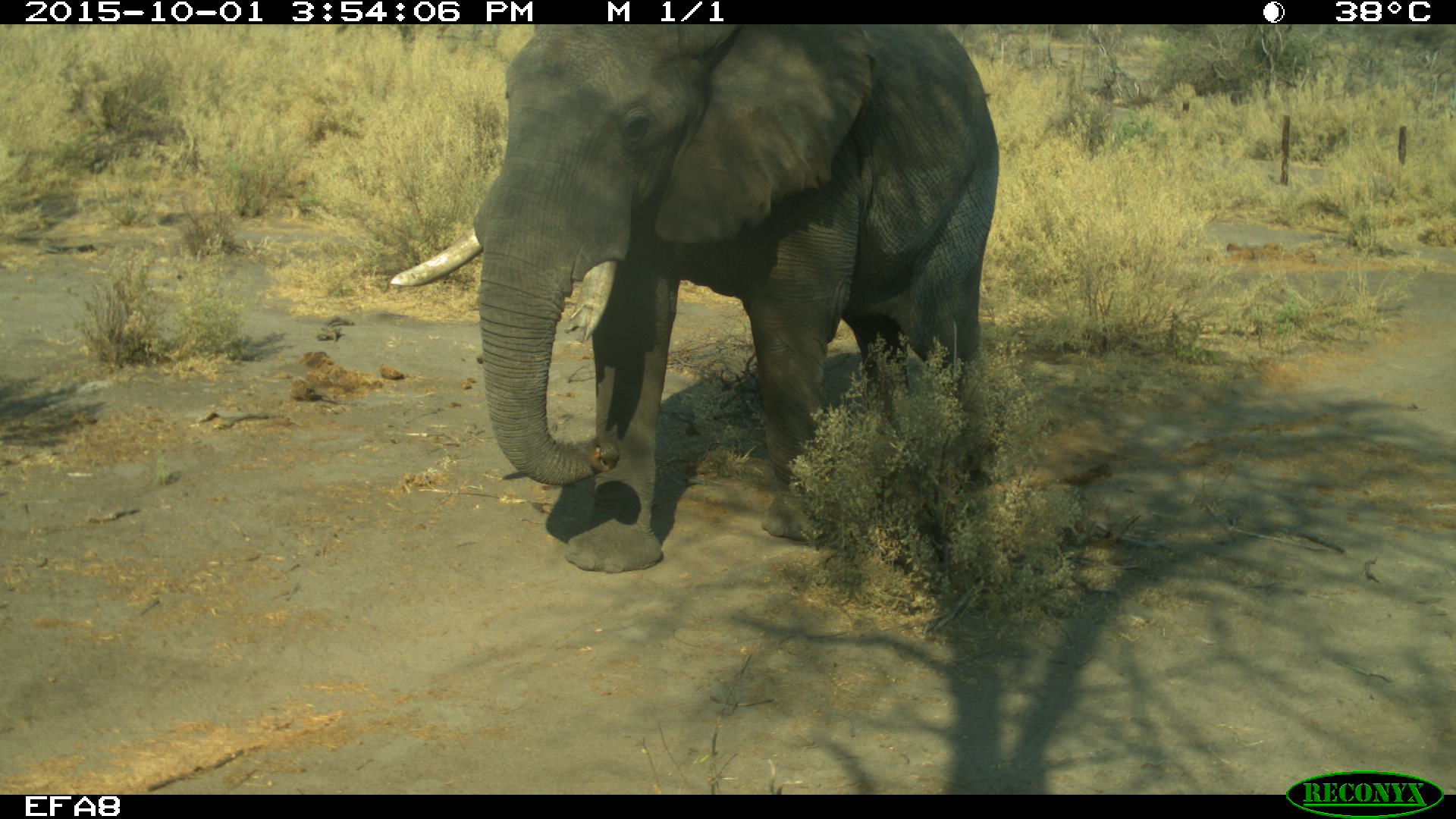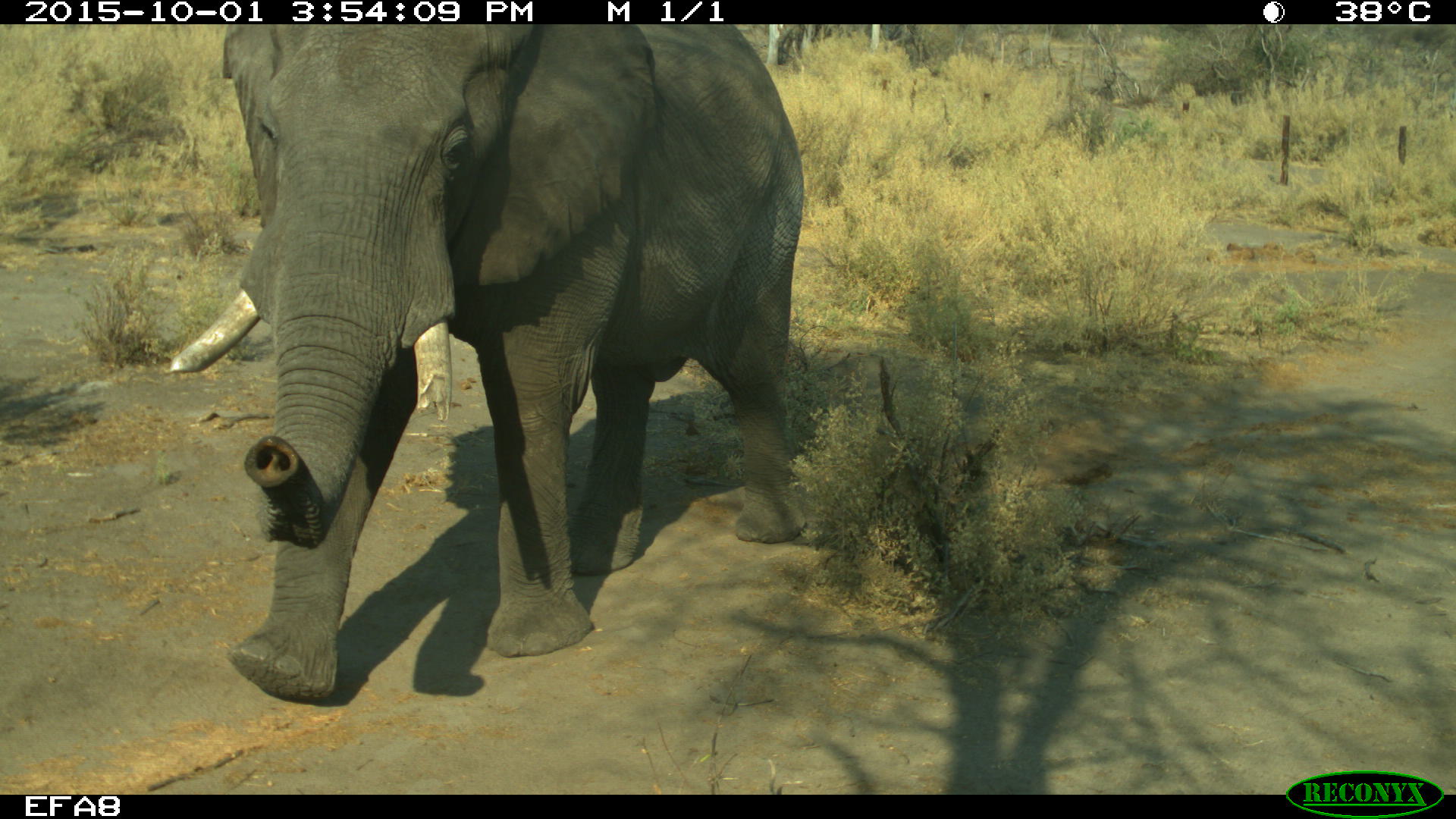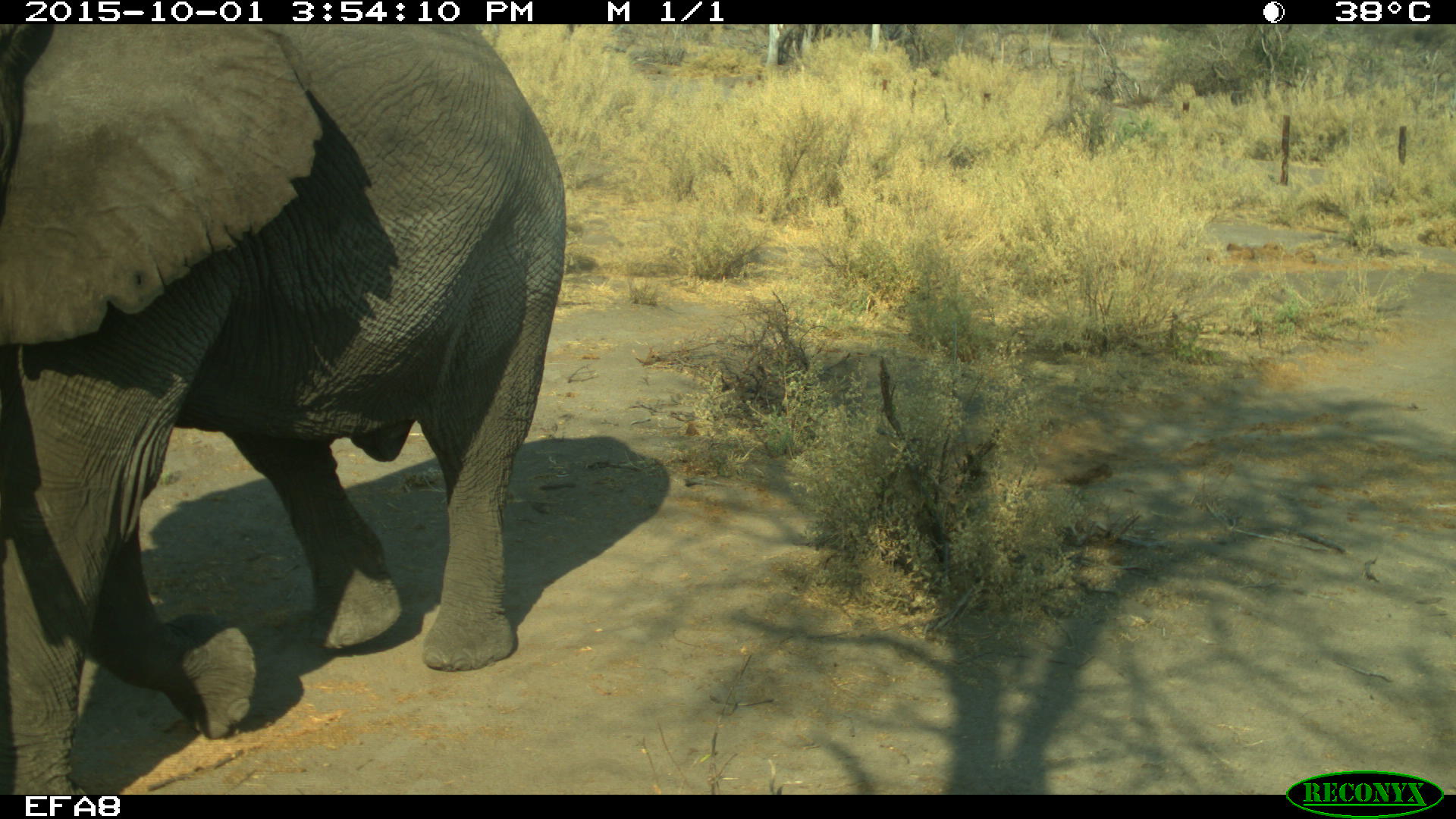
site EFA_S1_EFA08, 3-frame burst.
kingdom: Animalia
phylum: Chordata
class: Mammalia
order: Proboscidea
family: Elephantidae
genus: Loxodonta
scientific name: Loxodonta africana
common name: african bush elephant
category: elephant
Elephant (african bush elephant) (Loxodonta africana), count 1. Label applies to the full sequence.